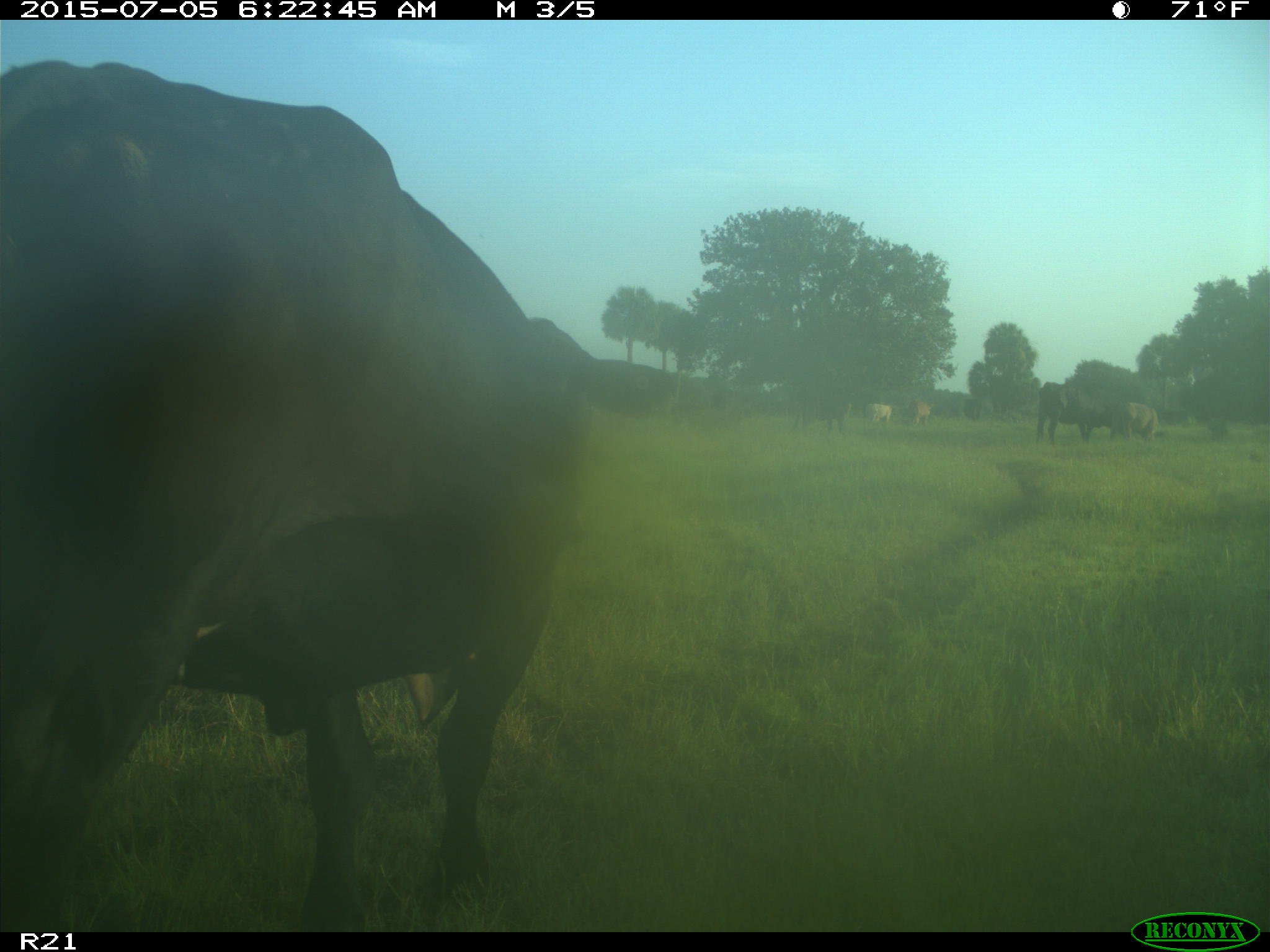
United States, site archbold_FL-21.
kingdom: Animalia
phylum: Chordata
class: Mammalia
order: Artiodactyla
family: Bovidae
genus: Bos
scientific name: Bos taurus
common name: domestic cow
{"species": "Bos taurus (domestic cow)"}